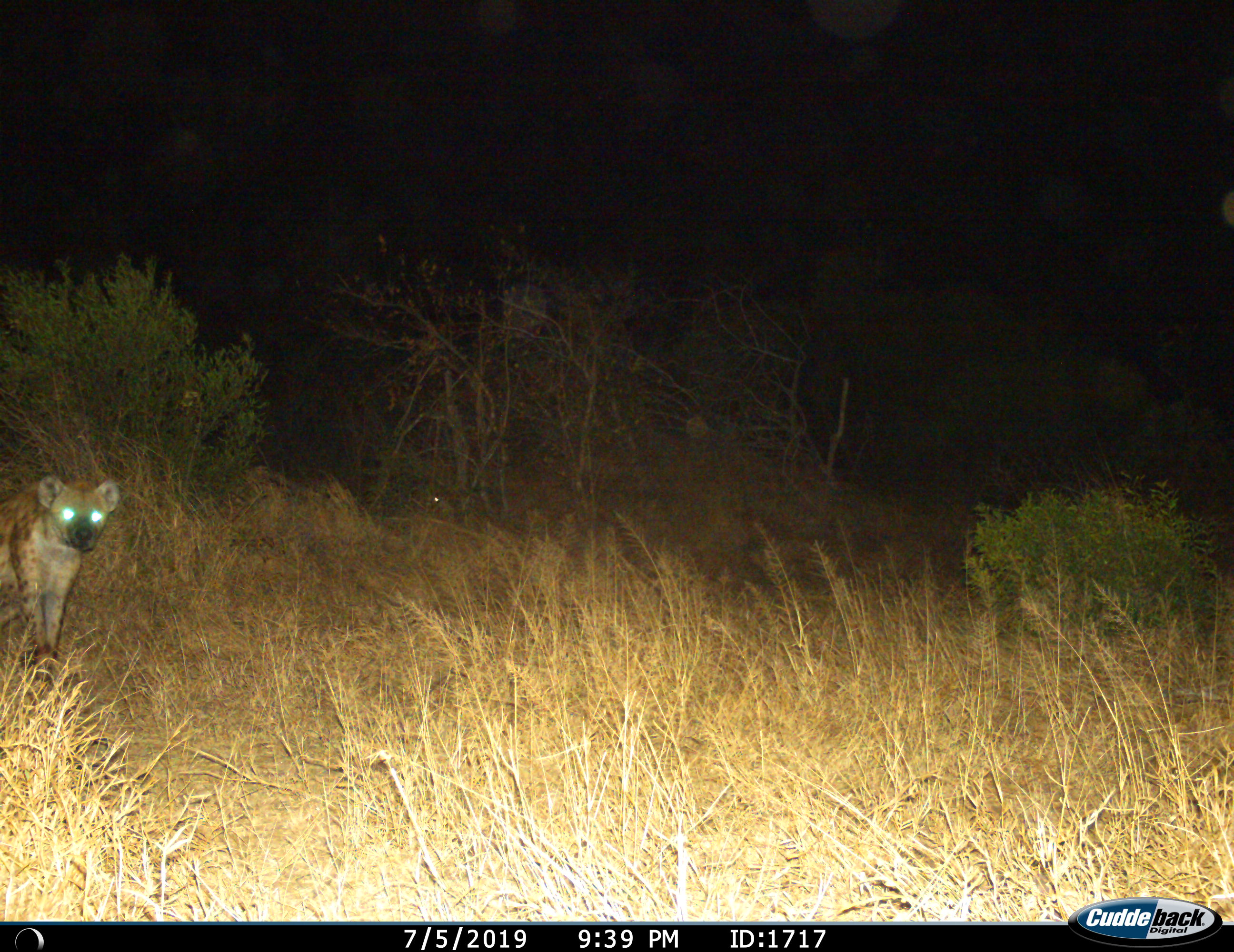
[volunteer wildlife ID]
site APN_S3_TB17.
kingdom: Animalia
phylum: Chordata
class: Mammalia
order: Carnivora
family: Hyaenidae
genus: Crocuta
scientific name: Crocuta crocuta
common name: spotted hyena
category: hyenaspotted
Hyenaspotted (spotted hyena) (Crocuta crocuta), count 1. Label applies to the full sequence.